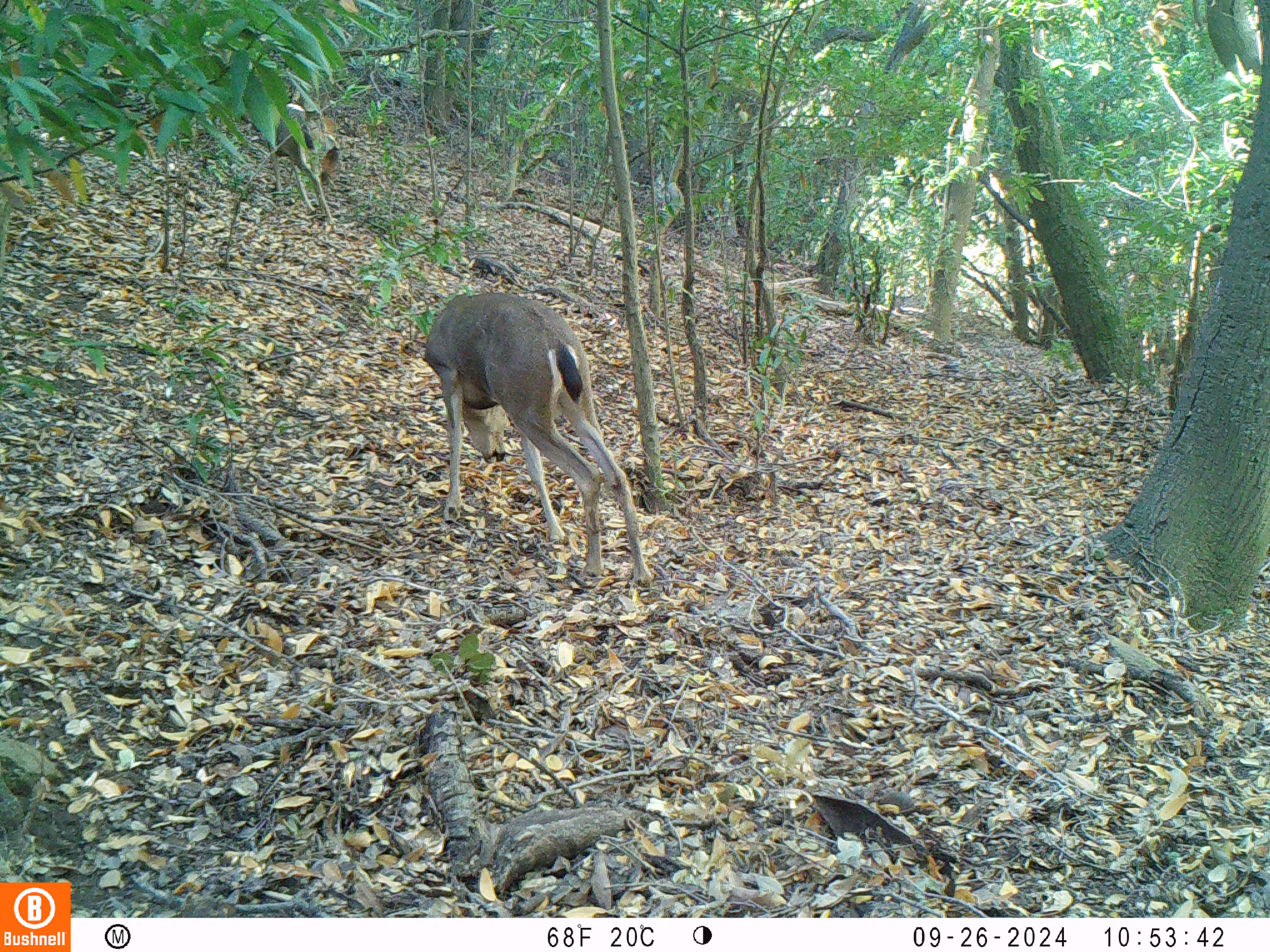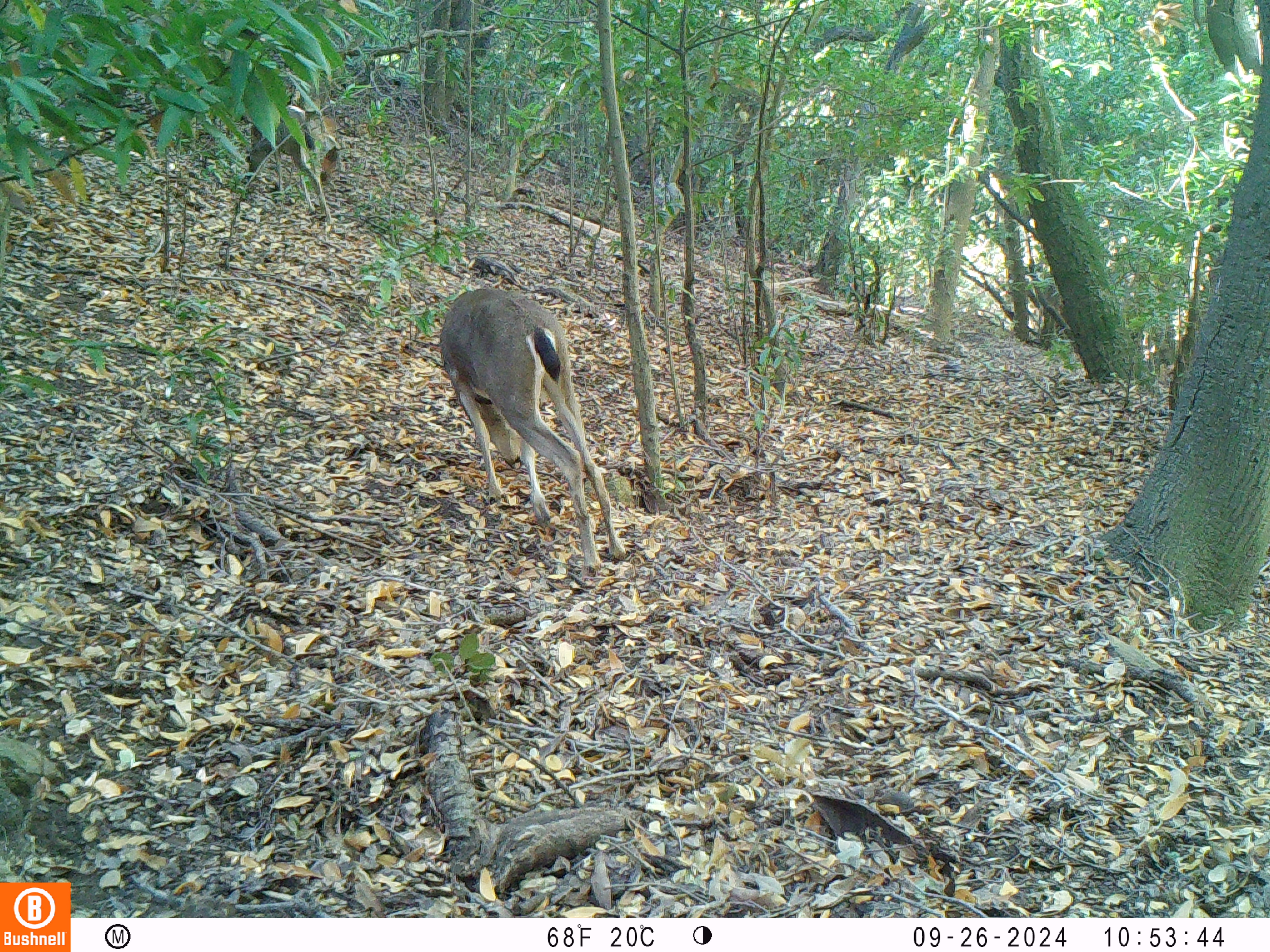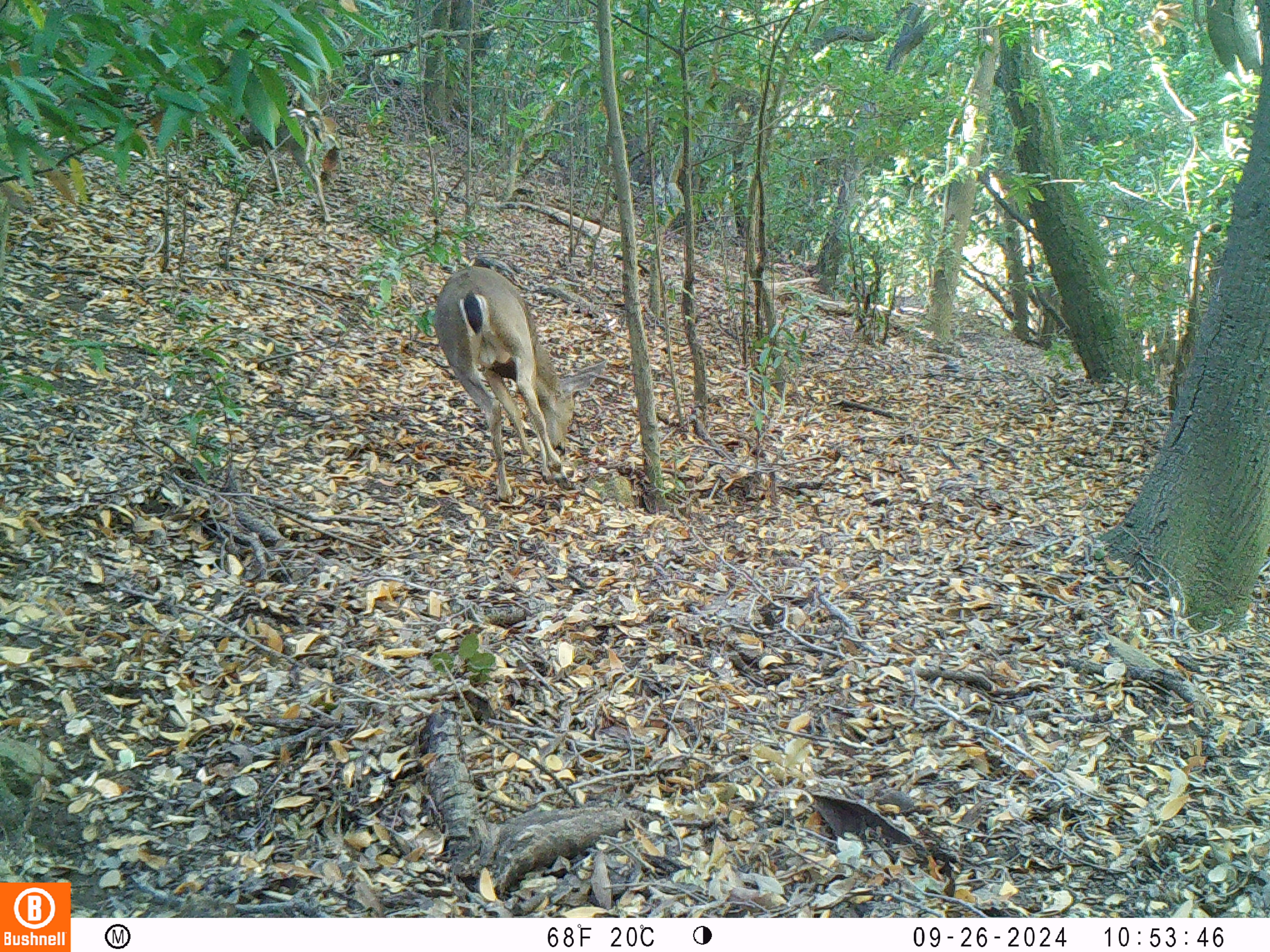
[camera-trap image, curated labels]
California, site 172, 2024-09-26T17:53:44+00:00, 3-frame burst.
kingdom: Animalia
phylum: Chordata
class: Mammalia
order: Artiodactyla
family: Cervidae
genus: Odocoileus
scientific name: Odocoileus hemionus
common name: mule deer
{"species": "mule deer (Odocoileus hemionus)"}